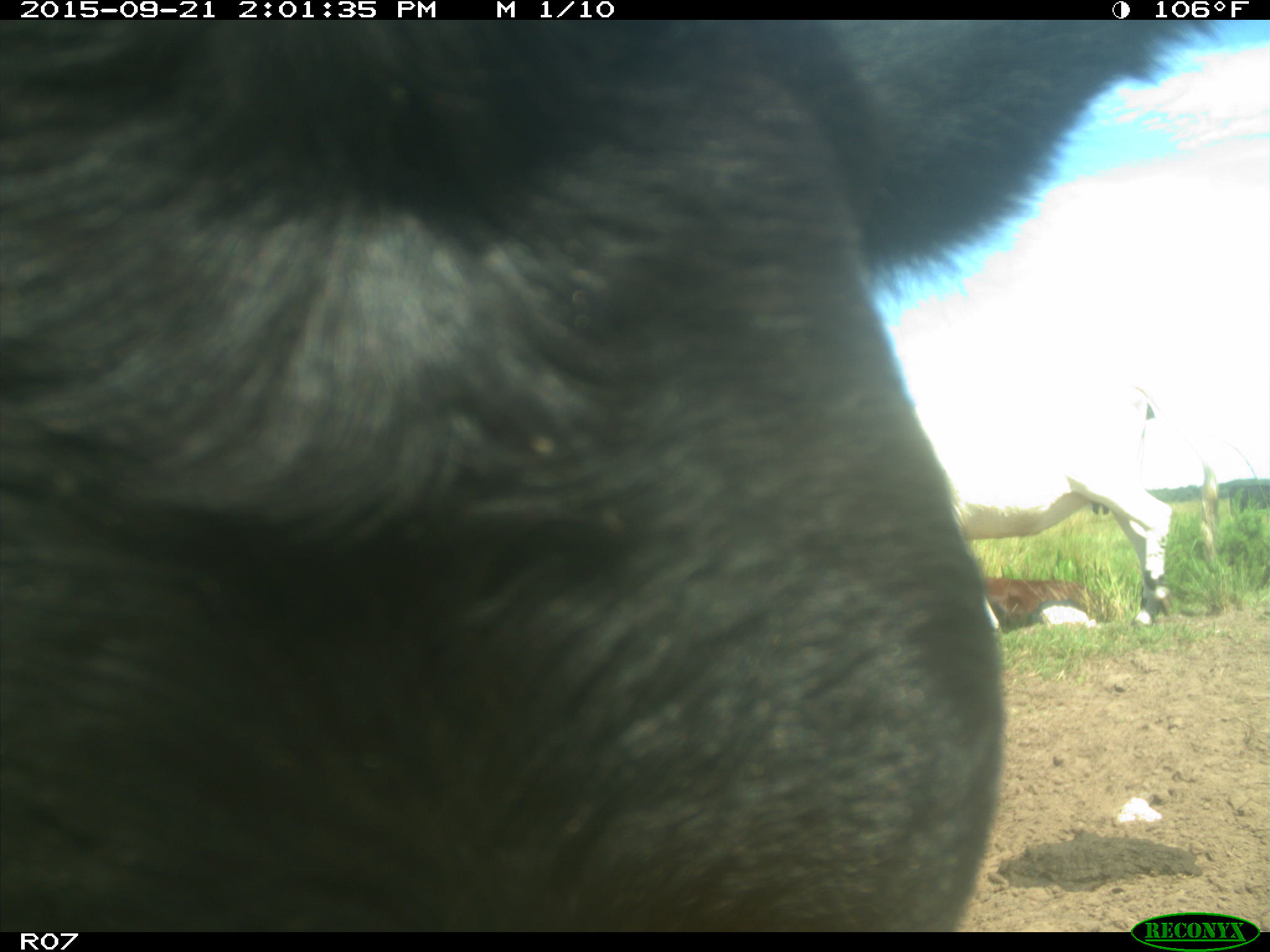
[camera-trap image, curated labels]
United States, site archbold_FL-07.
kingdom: Animalia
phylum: Chordata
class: Mammalia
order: Artiodactyla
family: Bovidae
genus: Bos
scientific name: Bos taurus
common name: domestic cow